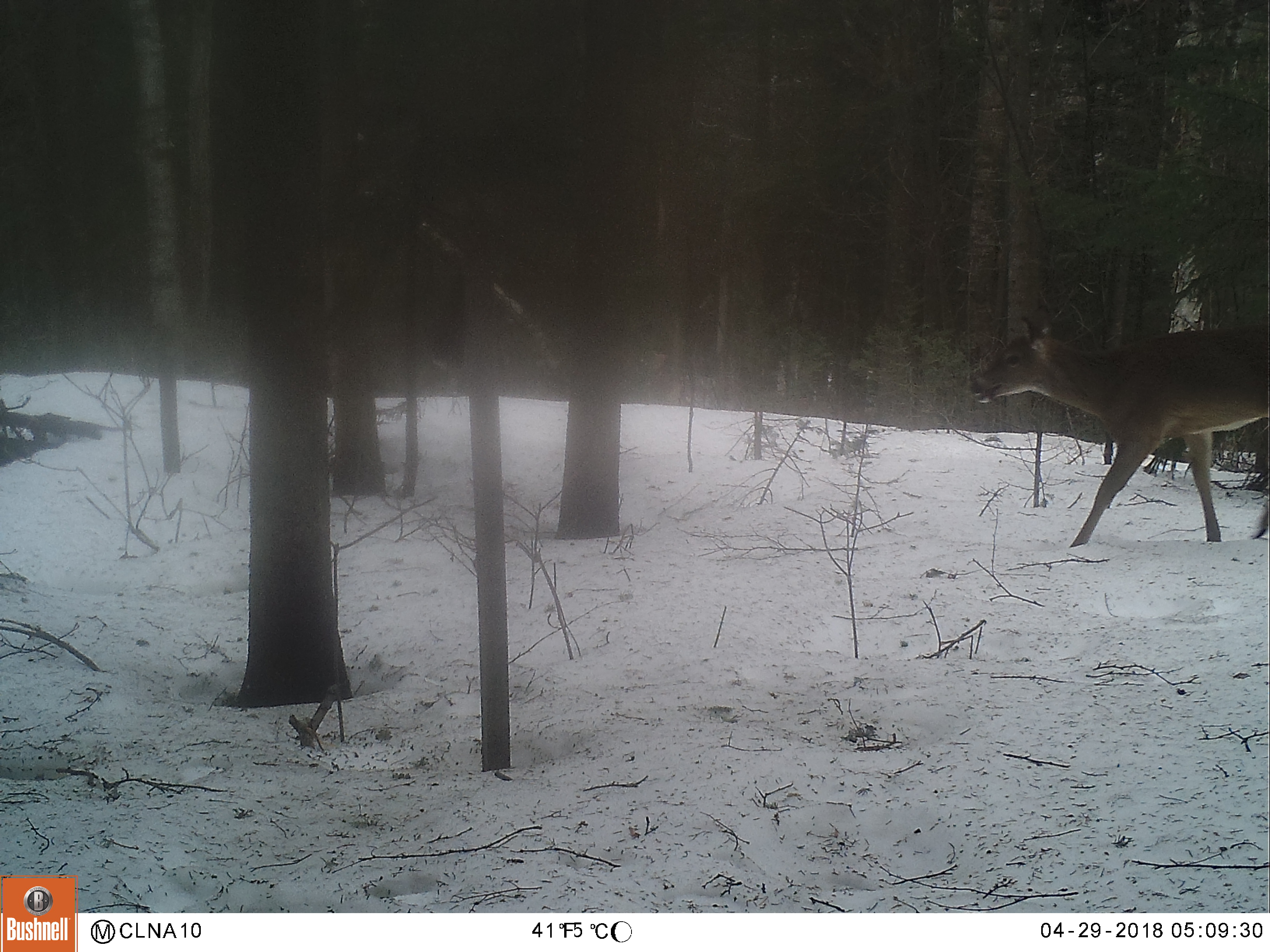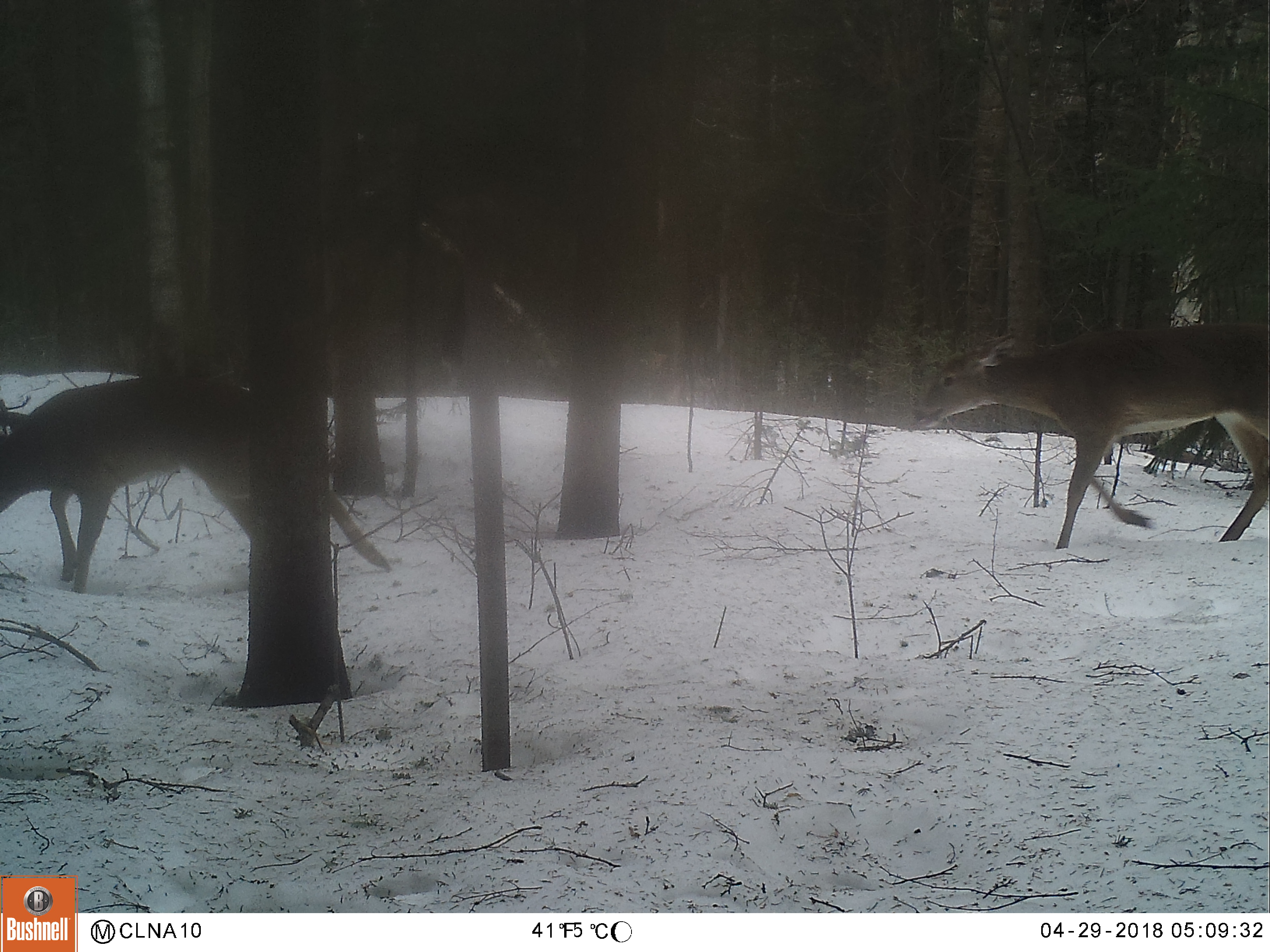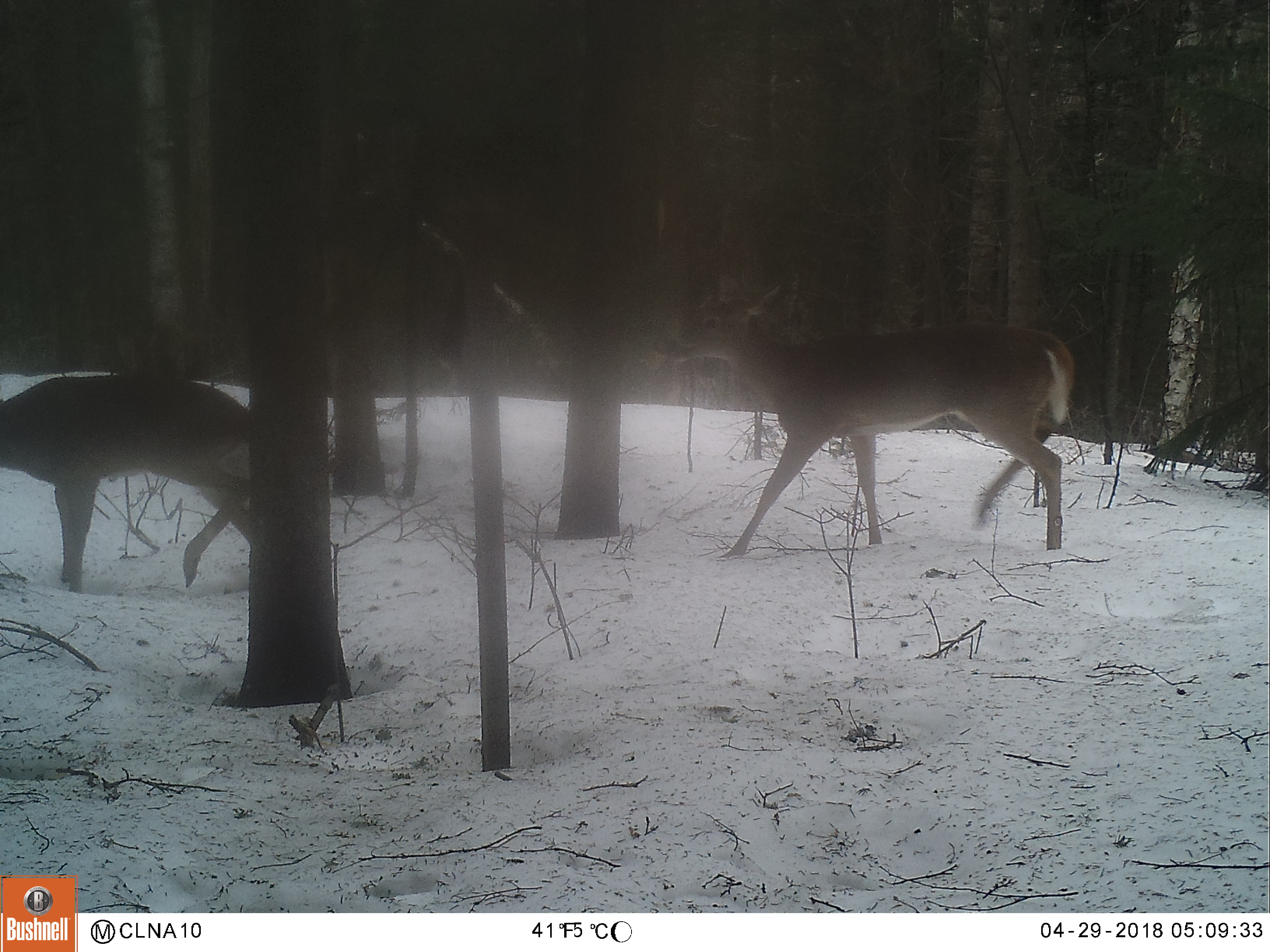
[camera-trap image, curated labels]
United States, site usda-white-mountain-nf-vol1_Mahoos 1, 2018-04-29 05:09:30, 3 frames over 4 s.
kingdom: Animalia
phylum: Chordata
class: Mammalia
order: Artiodactyla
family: Cervidae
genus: Odocoileus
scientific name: Odocoileus virginianus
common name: white-tailed deer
White-tailed deer (Odocoileus virginianus).